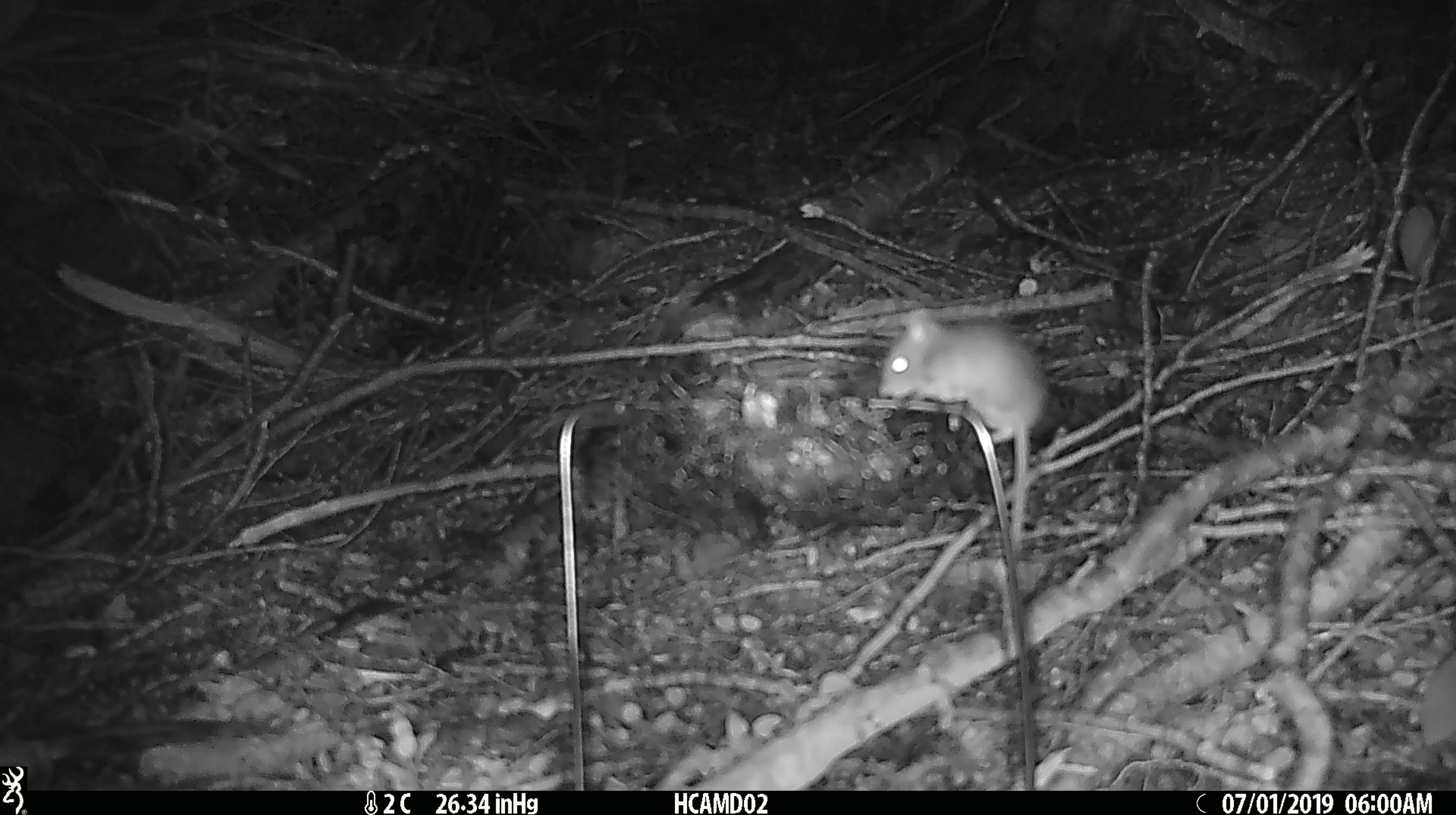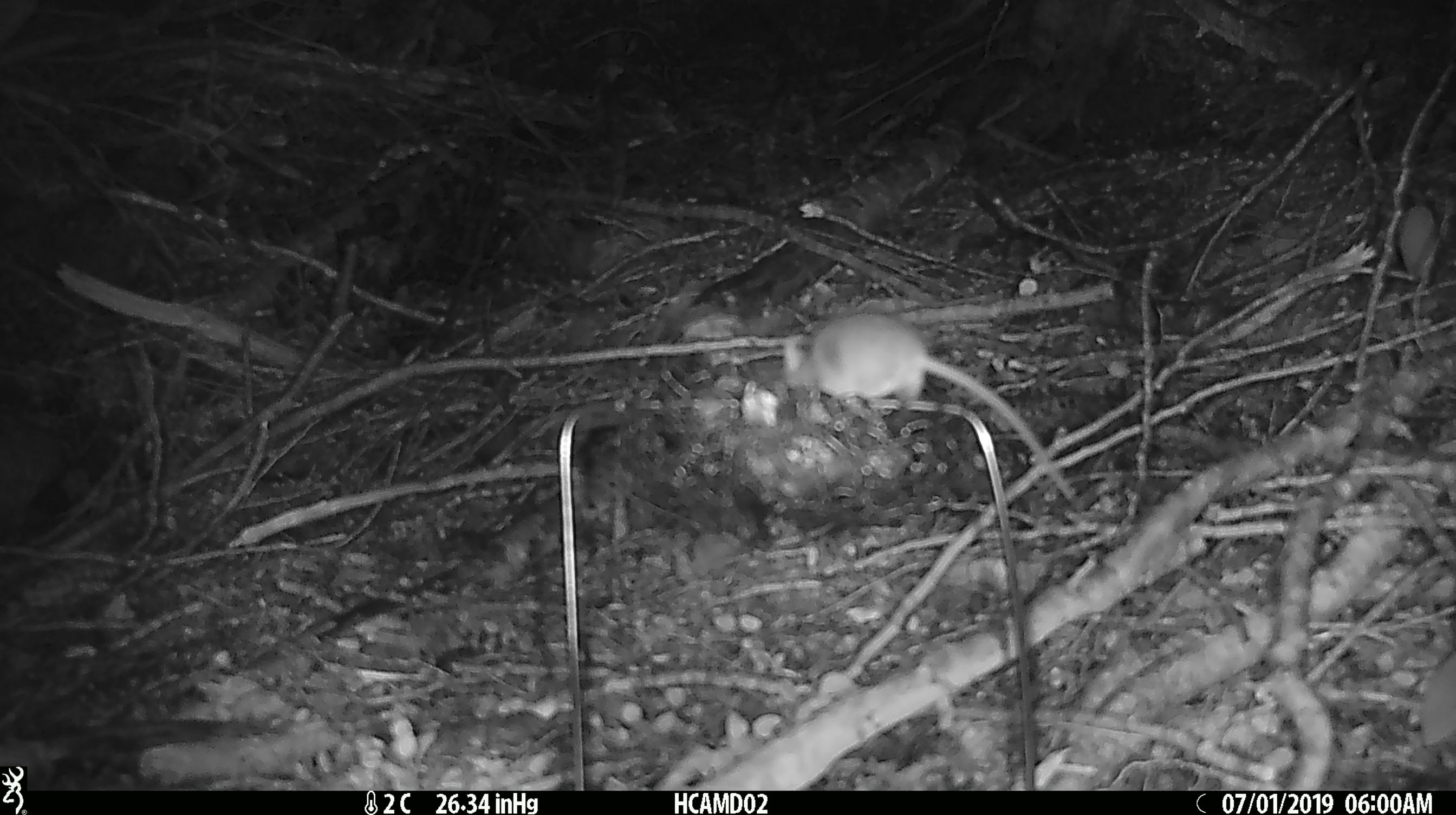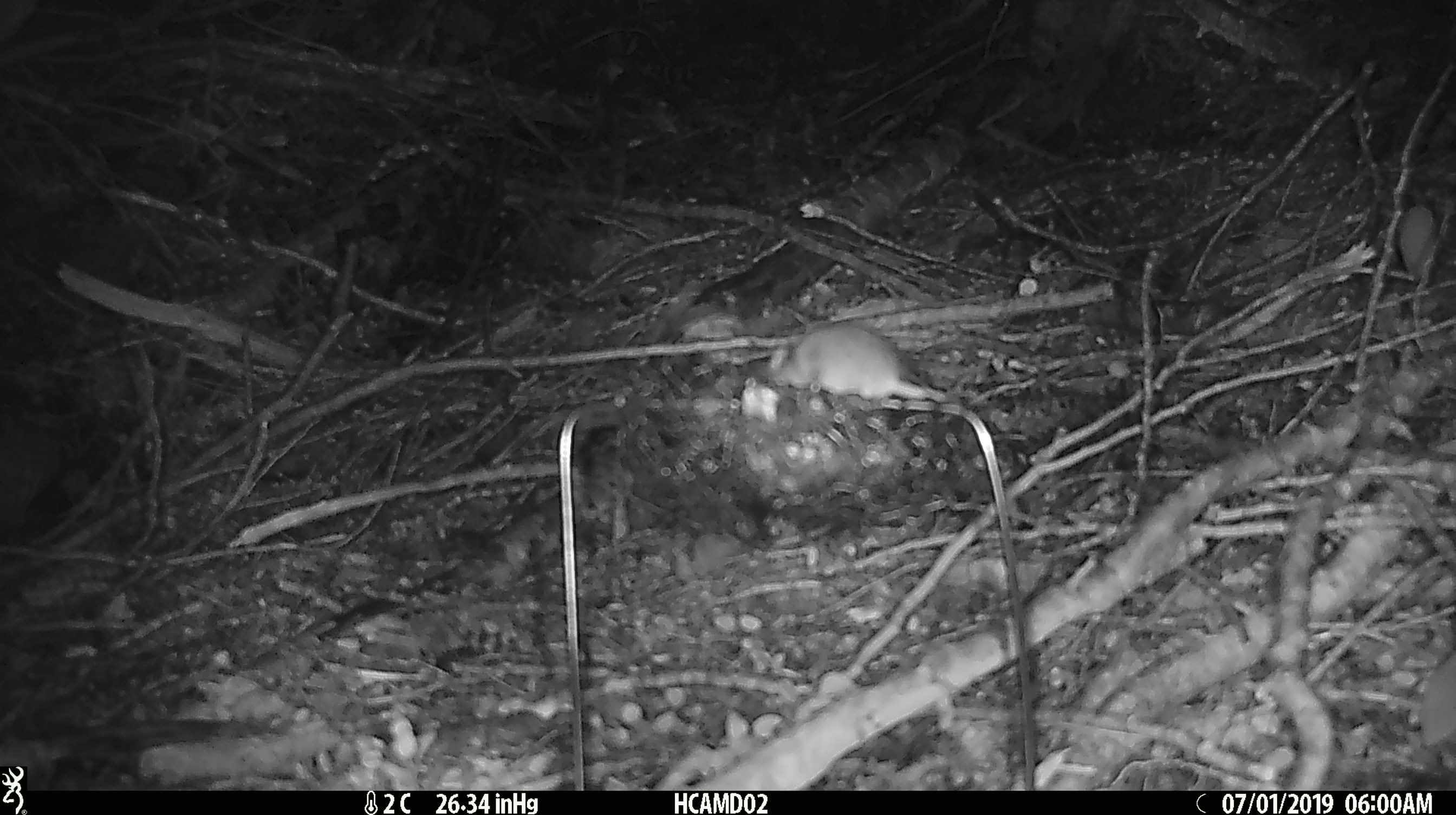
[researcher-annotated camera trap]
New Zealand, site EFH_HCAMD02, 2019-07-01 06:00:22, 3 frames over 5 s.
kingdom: Animalia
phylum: Chordata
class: Mammalia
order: Rodentia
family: Muridae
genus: Mus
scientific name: Mus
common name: mouse